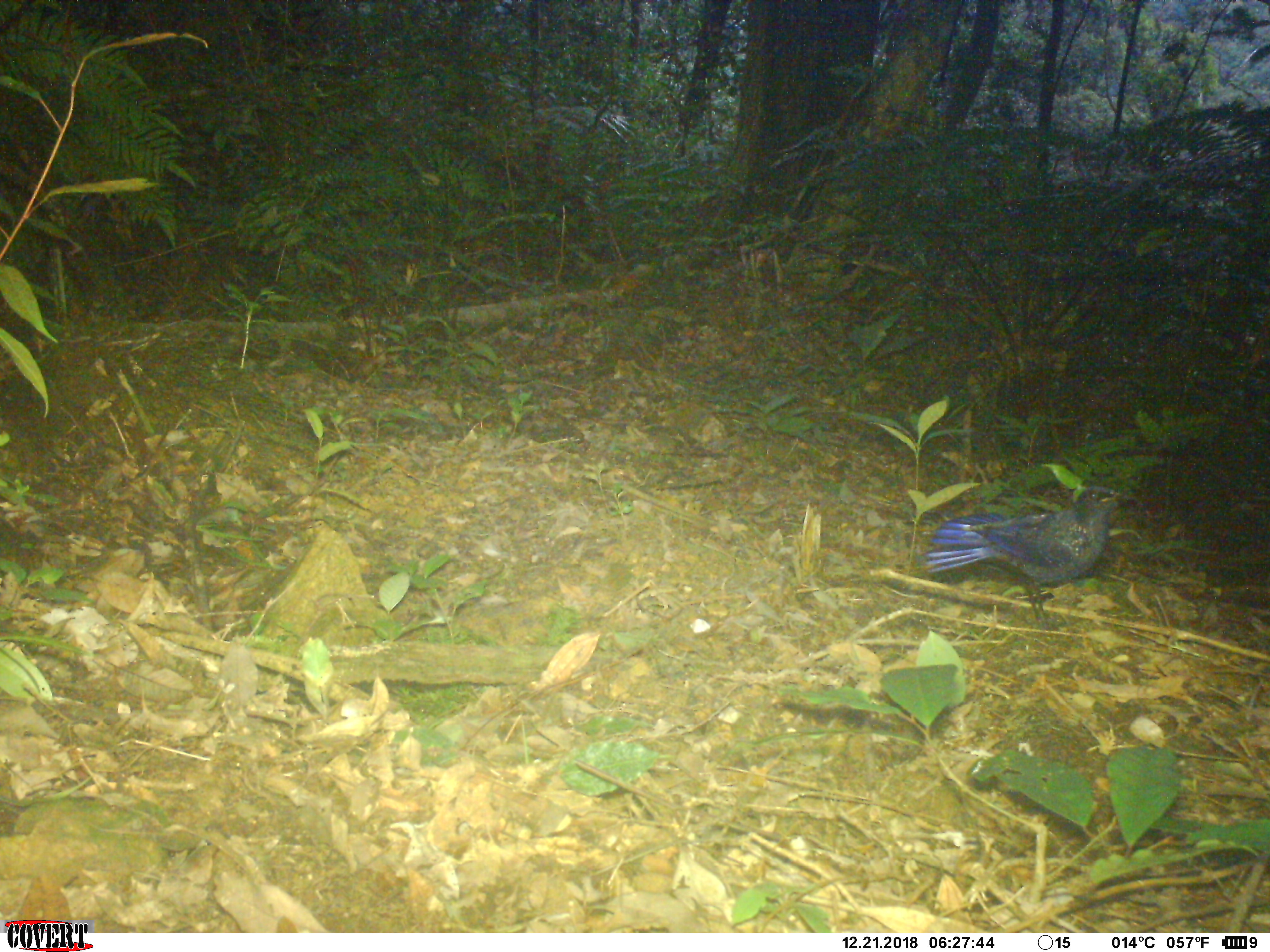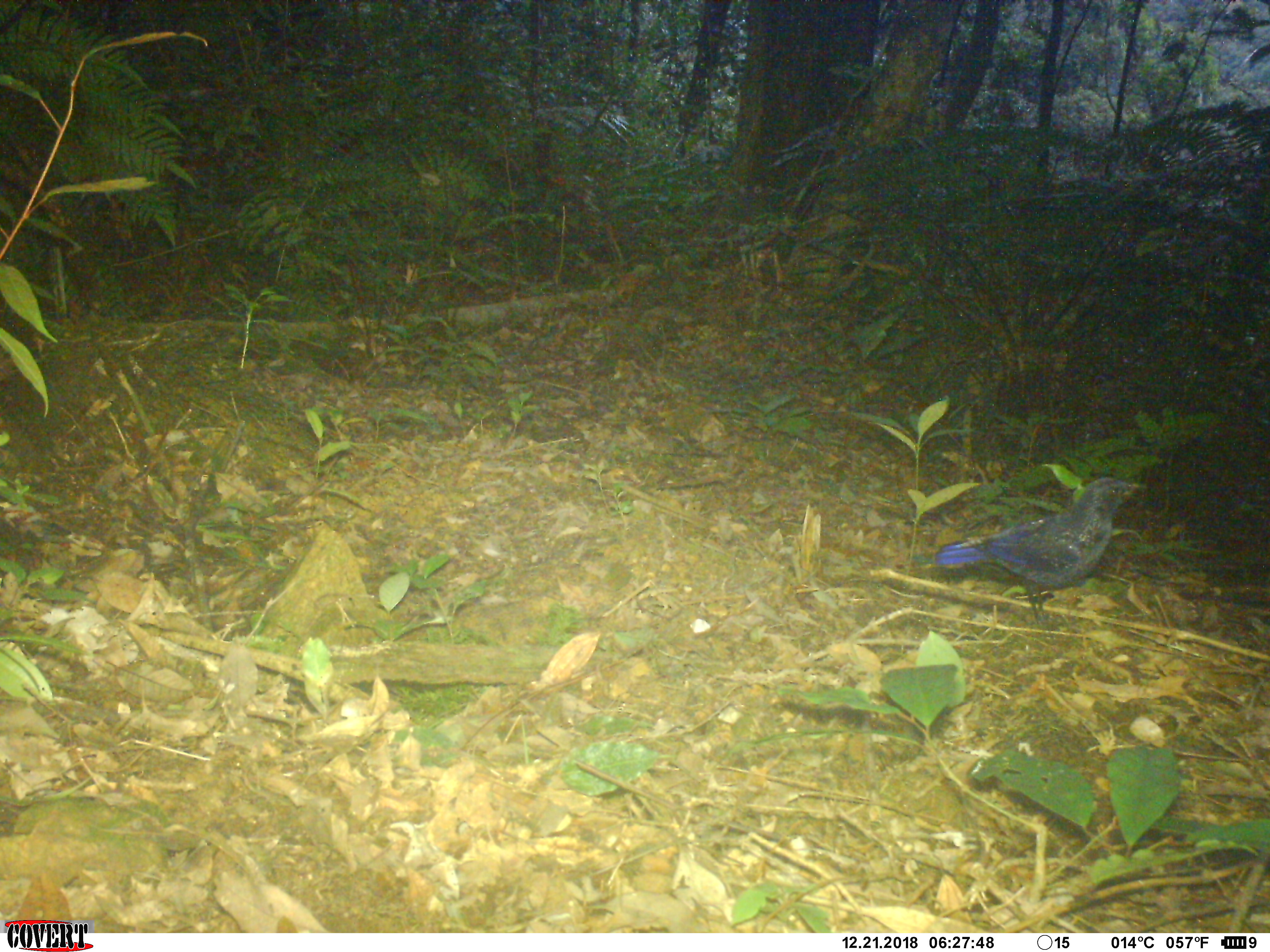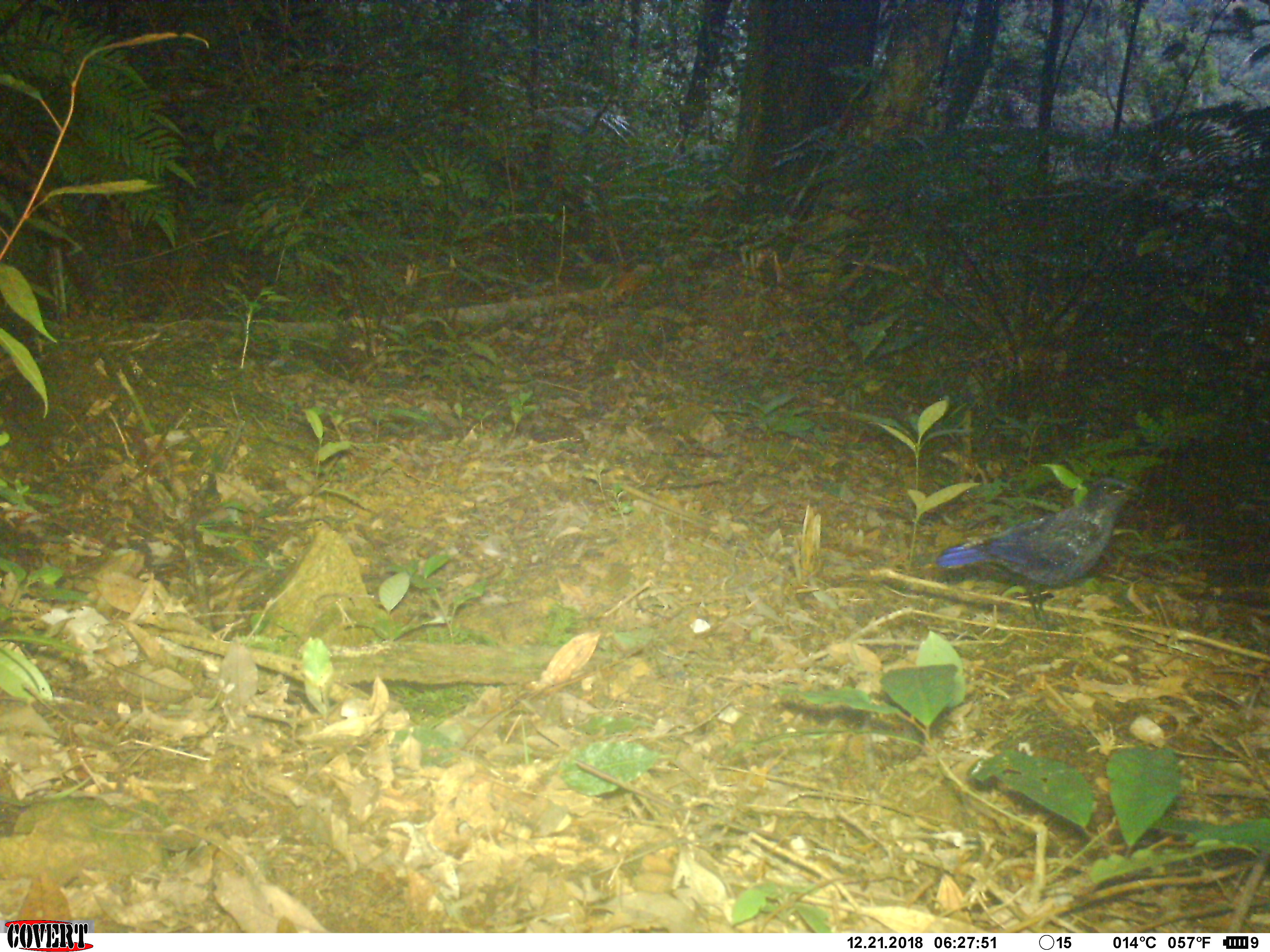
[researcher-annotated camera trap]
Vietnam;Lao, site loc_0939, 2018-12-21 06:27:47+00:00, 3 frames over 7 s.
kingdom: Animalia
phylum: Chordata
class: Aves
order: Passeriformes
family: Muscicapidae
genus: Myophonus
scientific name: Myophonus caeruleus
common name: blue whistling thrush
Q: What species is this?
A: Blue whistling thrush (Myophonus caeruleus).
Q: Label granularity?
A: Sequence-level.